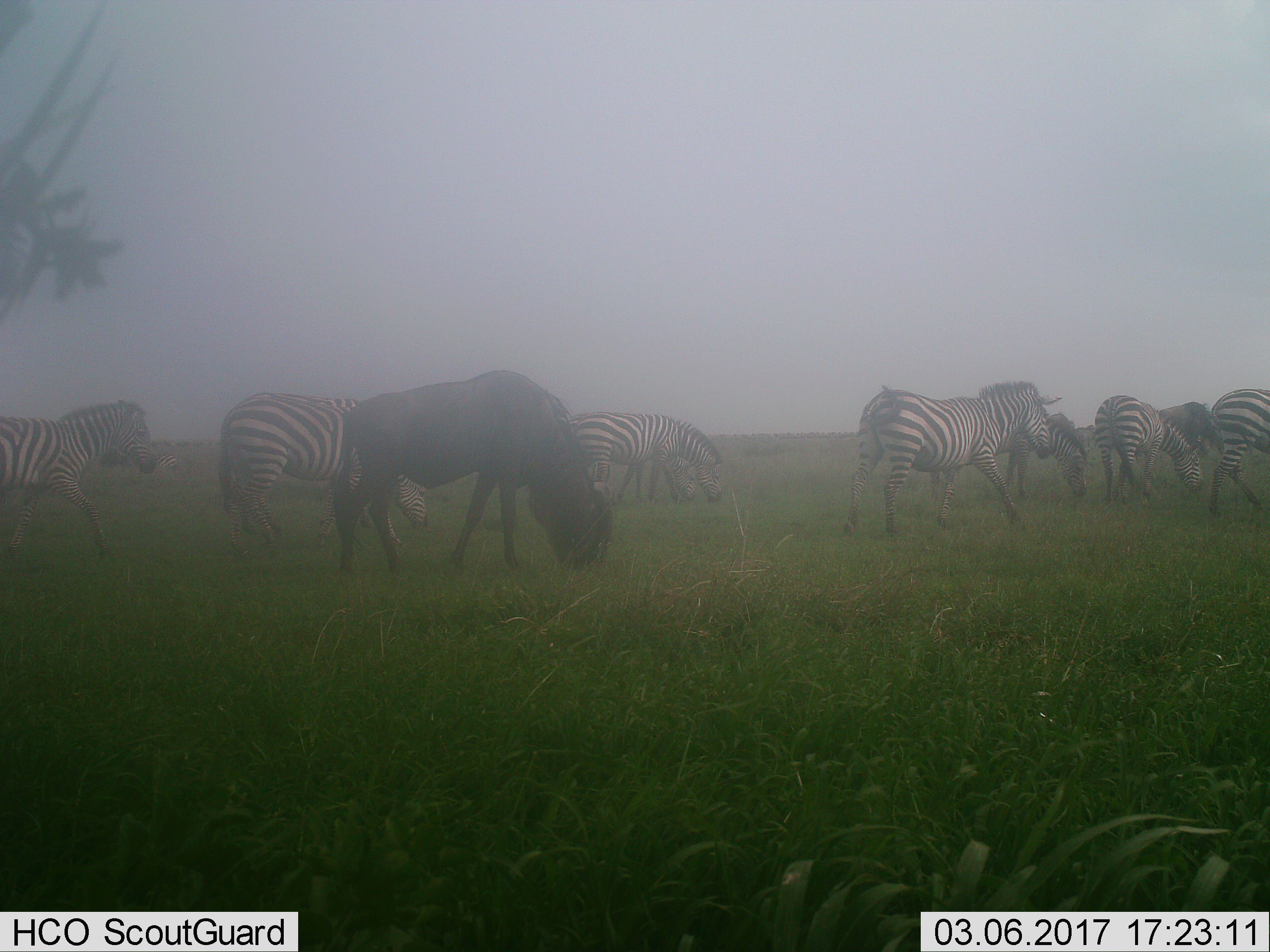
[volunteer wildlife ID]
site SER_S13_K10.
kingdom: Animalia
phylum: Chordata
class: Mammalia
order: Artiodactyla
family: Bovidae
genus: Connochaetes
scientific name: Connochaetes taurinus taurinus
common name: blue wildebeest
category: wildebeestblue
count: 2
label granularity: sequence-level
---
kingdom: Animalia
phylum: Chordata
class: Mammalia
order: Perissodactyla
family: Equidae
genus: Equus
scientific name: Equus quagga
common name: plains zebra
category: zebraplains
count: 10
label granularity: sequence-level